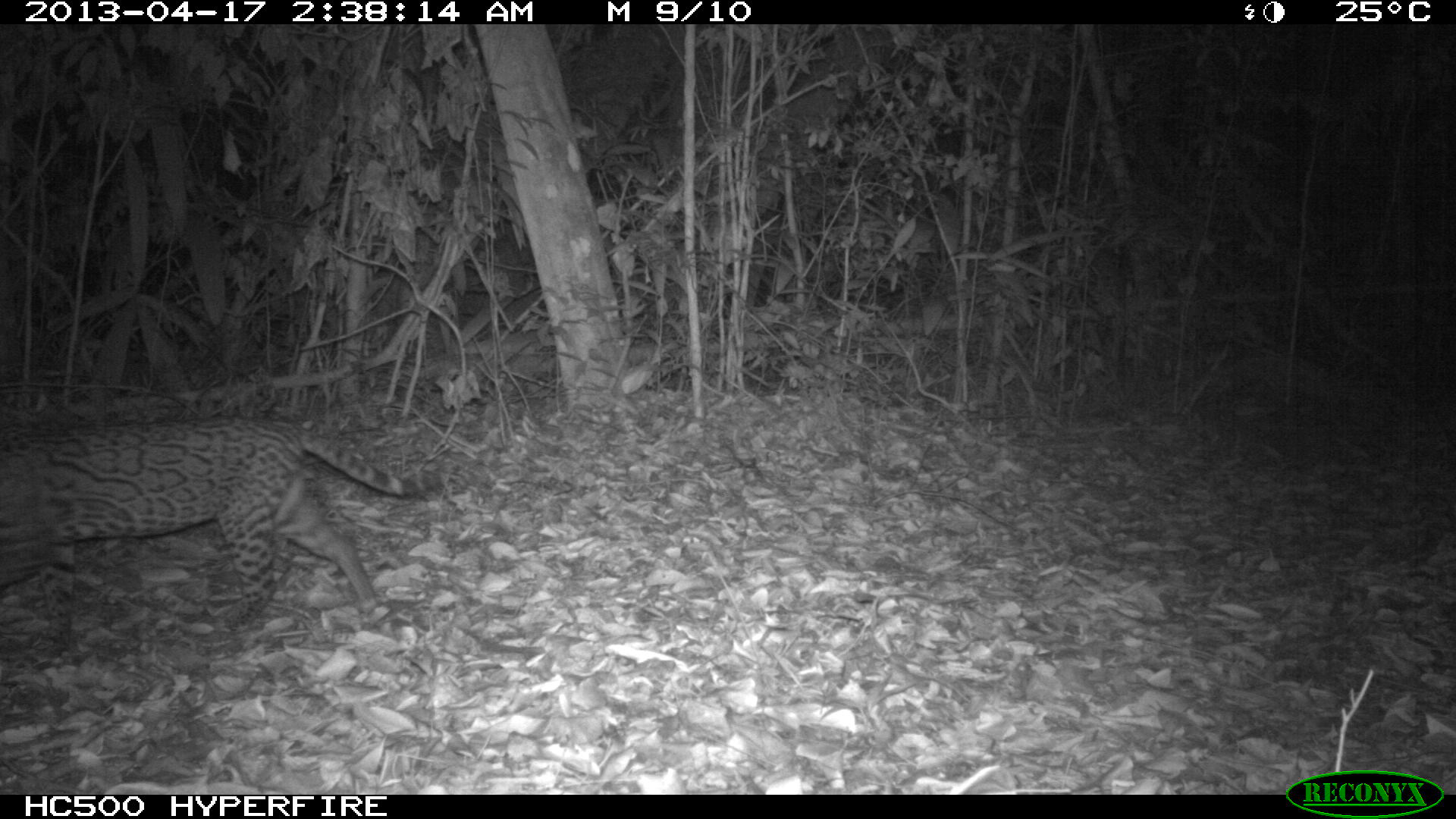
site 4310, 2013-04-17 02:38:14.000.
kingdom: Animalia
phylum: Chordata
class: Mammalia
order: Carnivora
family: Felidae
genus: Leopardus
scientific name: Leopardus pardalis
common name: ocelot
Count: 1.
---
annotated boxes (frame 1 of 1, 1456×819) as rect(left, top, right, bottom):
leopardus pardalis: rect(0, 415, 447, 650)